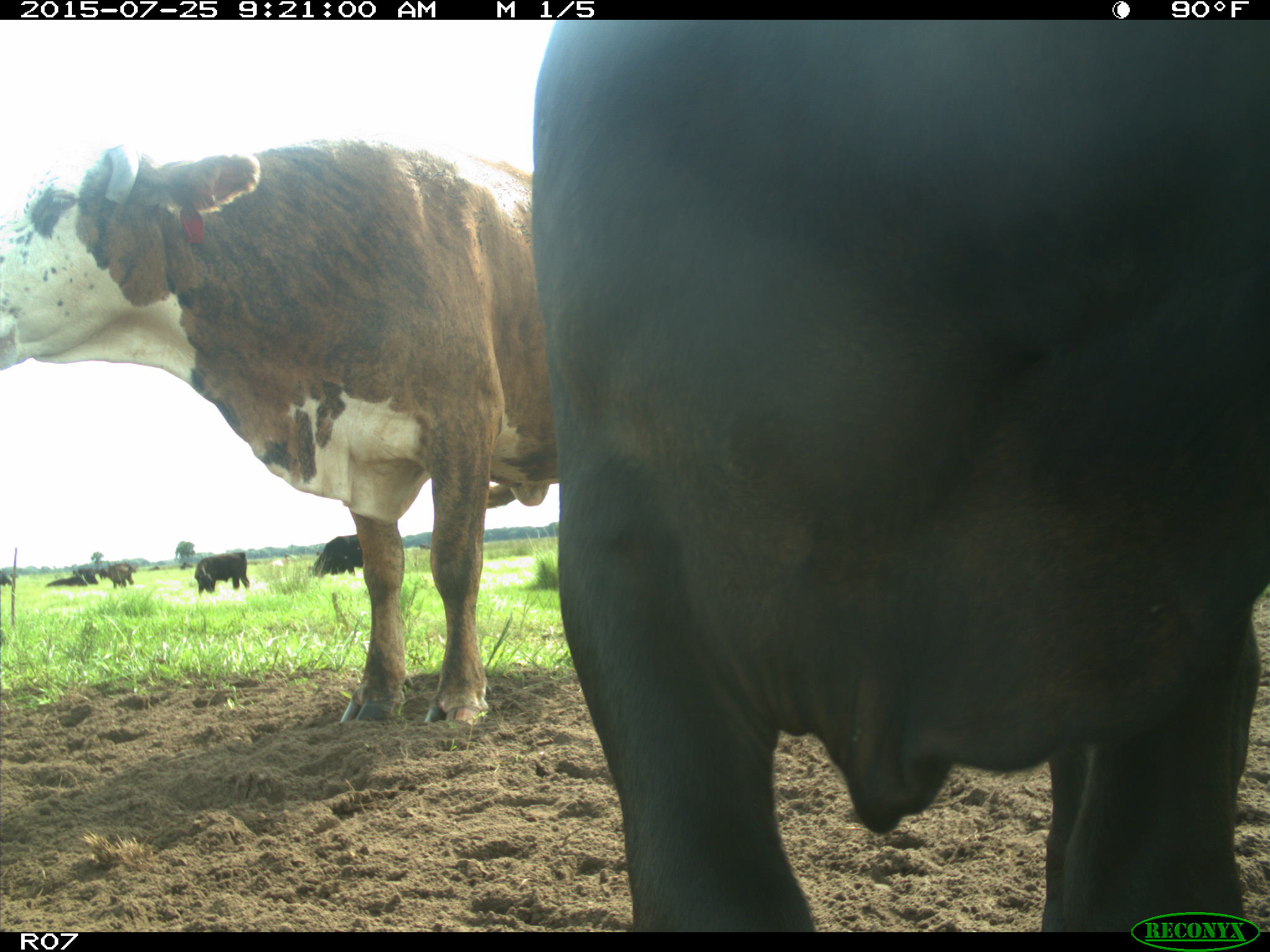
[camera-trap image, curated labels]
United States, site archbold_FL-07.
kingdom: Animalia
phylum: Chordata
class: Mammalia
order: Artiodactyla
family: Bovidae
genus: Bos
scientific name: Bos taurus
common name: domestic cow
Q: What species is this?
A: Bos taurus (domestic cow).